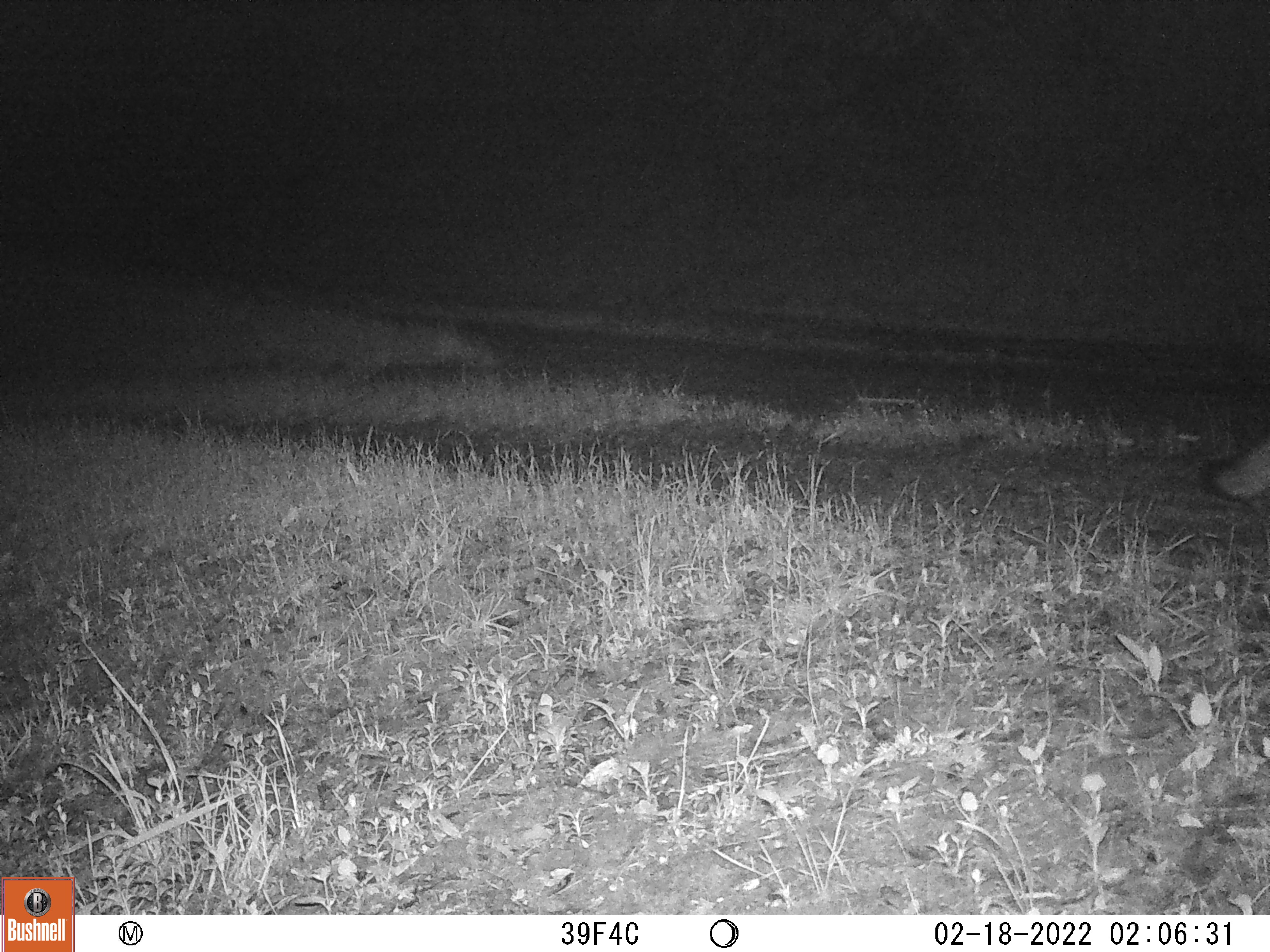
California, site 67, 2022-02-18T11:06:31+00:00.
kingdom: Animalia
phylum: Chordata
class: Mammalia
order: Carnivora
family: Canidae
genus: Urocyon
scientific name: Urocyon cinereoargenteus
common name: gray fox